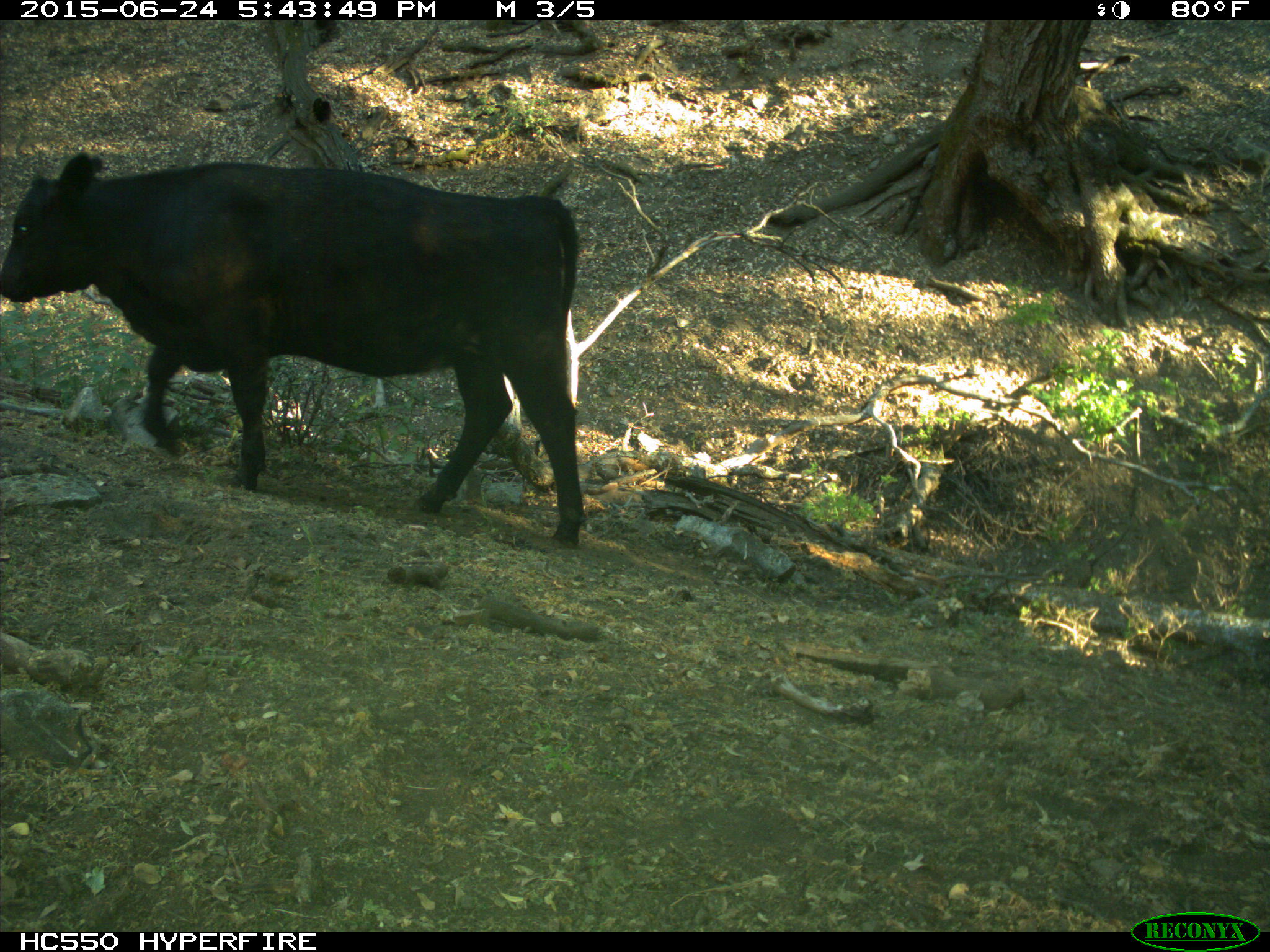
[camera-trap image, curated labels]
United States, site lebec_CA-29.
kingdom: Animalia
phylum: Chordata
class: Mammalia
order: Artiodactyla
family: Bovidae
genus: Bos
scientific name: Bos taurus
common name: domestic cow